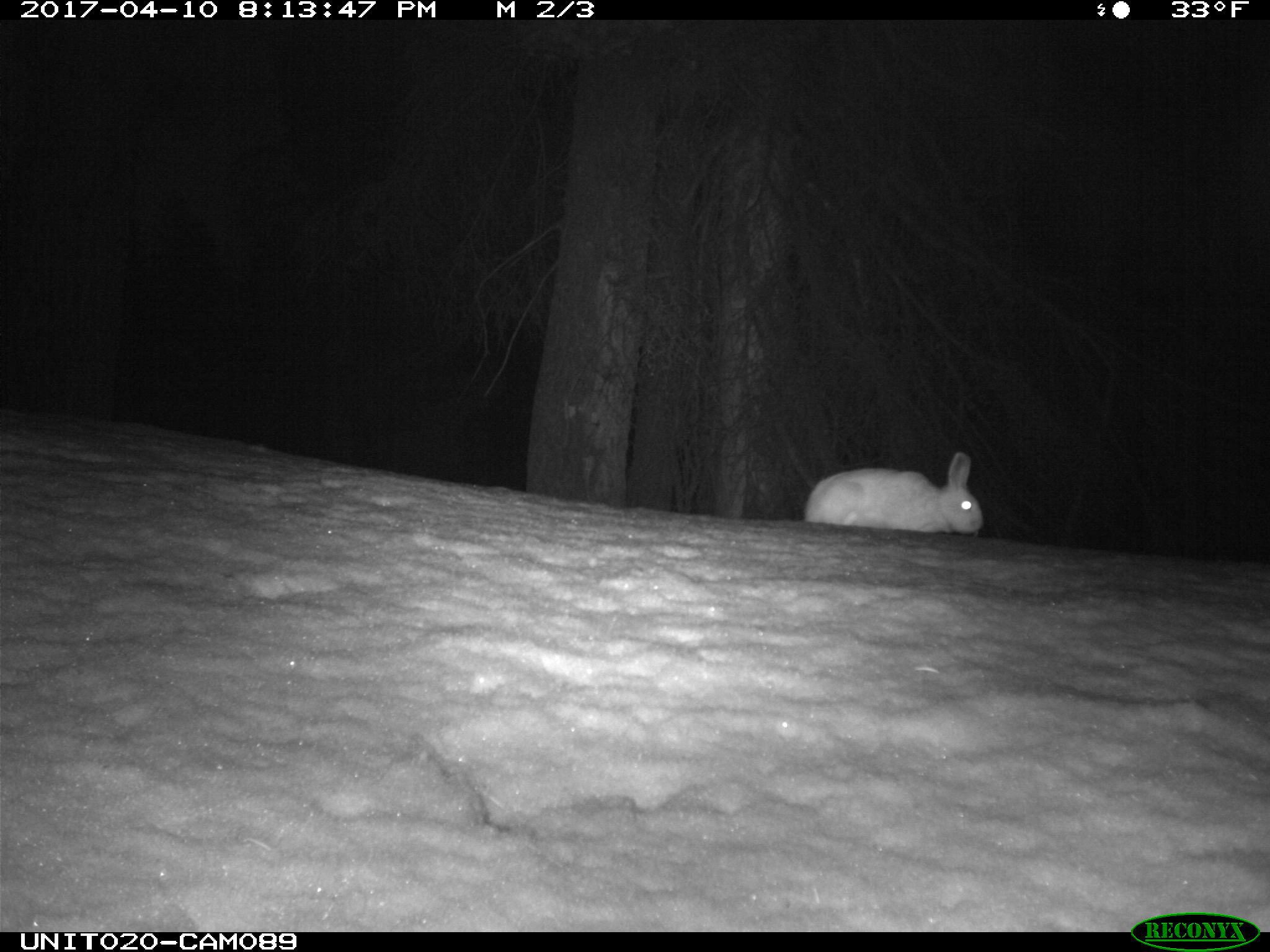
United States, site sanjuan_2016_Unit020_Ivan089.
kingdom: Animalia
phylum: Chordata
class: Mammalia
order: Lagomorpha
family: Leporidae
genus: Lepus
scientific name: Lepus americanus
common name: snowshoe hare